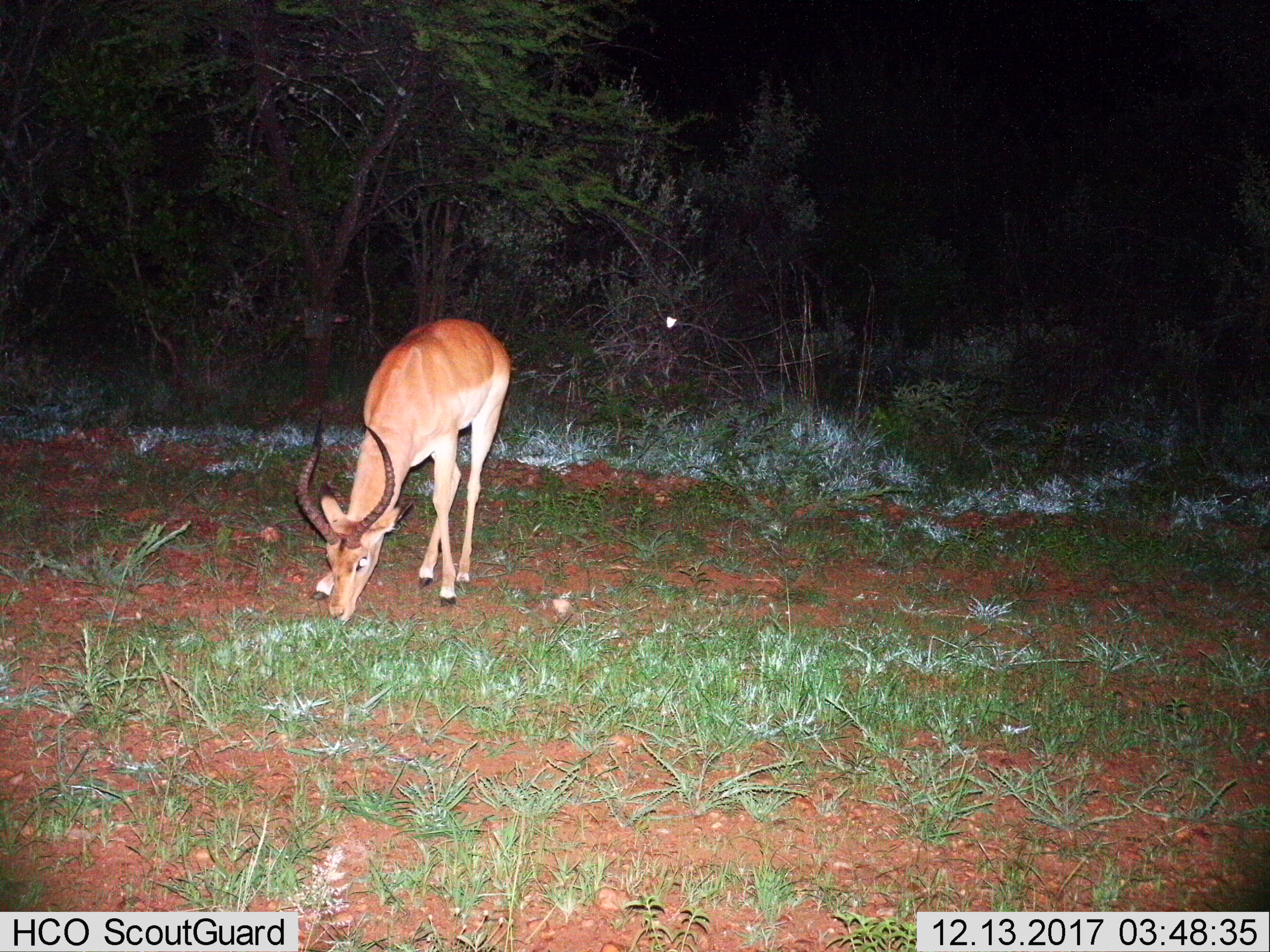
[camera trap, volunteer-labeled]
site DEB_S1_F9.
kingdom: Animalia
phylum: Chordata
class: Mammalia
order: Artiodactyla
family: Bovidae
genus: Aepyceros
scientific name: Aepyceros melampus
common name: impala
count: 1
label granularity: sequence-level